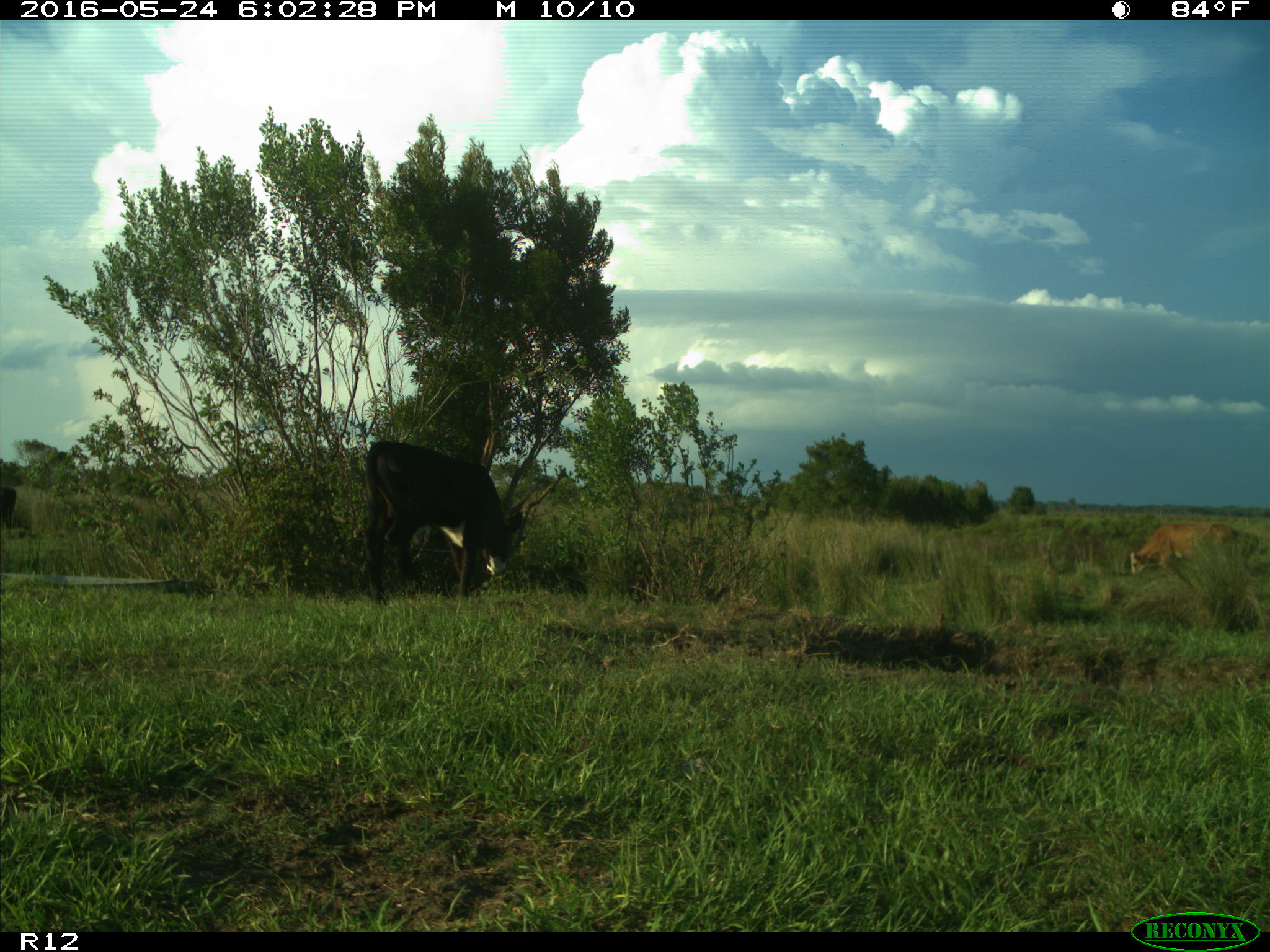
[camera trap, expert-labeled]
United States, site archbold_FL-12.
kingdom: Animalia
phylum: Chordata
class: Mammalia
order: Artiodactyla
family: Bovidae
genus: Bos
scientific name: Bos taurus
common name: domestic cow